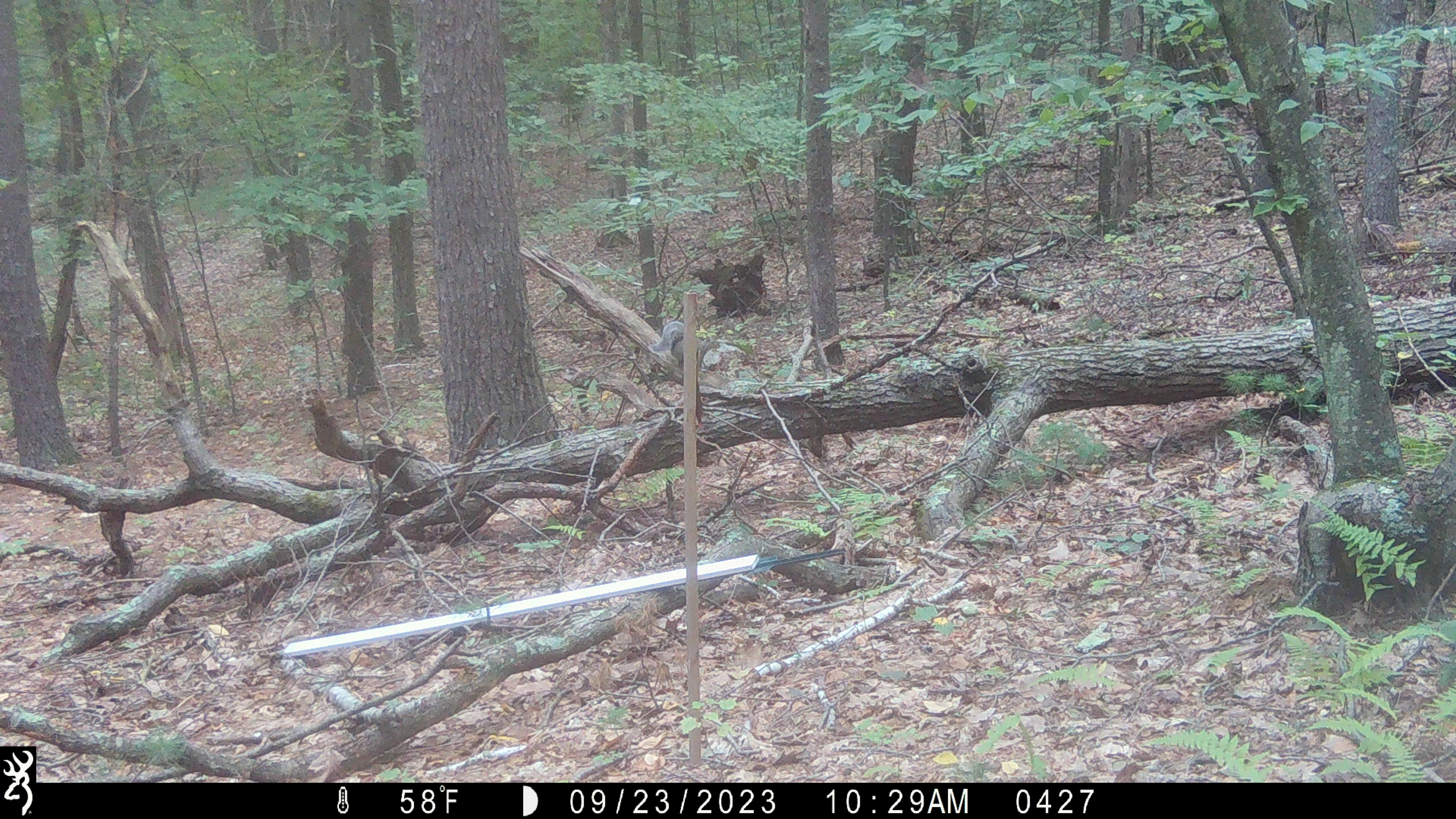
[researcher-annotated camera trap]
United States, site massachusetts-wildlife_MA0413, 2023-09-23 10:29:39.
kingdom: Animalia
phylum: Chordata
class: Mammalia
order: Rodentia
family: Sciuridae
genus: Sciurus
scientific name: Sciurus carolinensis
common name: gray squirrel